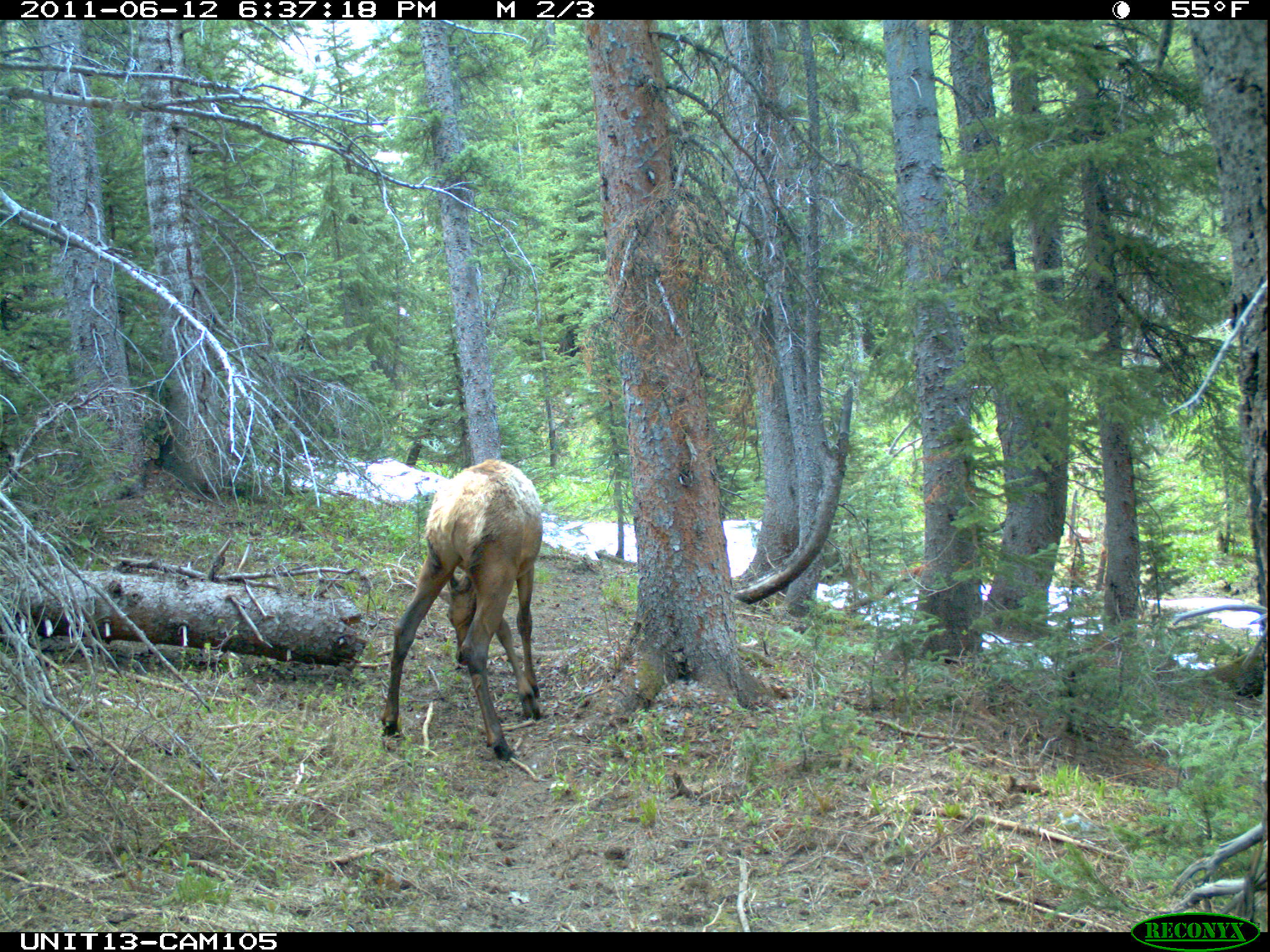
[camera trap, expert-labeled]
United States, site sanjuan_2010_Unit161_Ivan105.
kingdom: Animalia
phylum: Chordata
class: Mammalia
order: Artiodactyla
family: Cervidae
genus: Cervus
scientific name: Cervus elaphus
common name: red deer